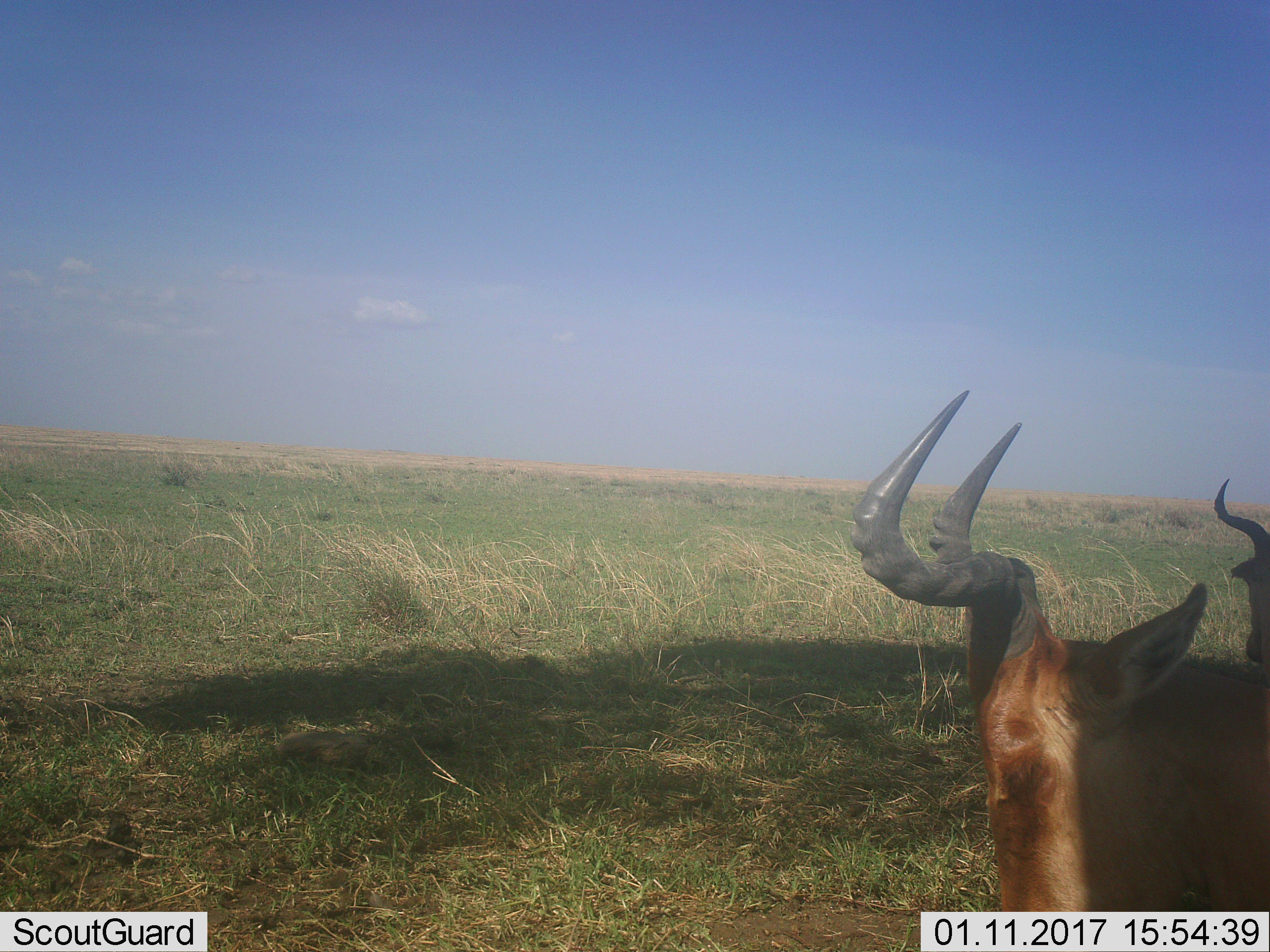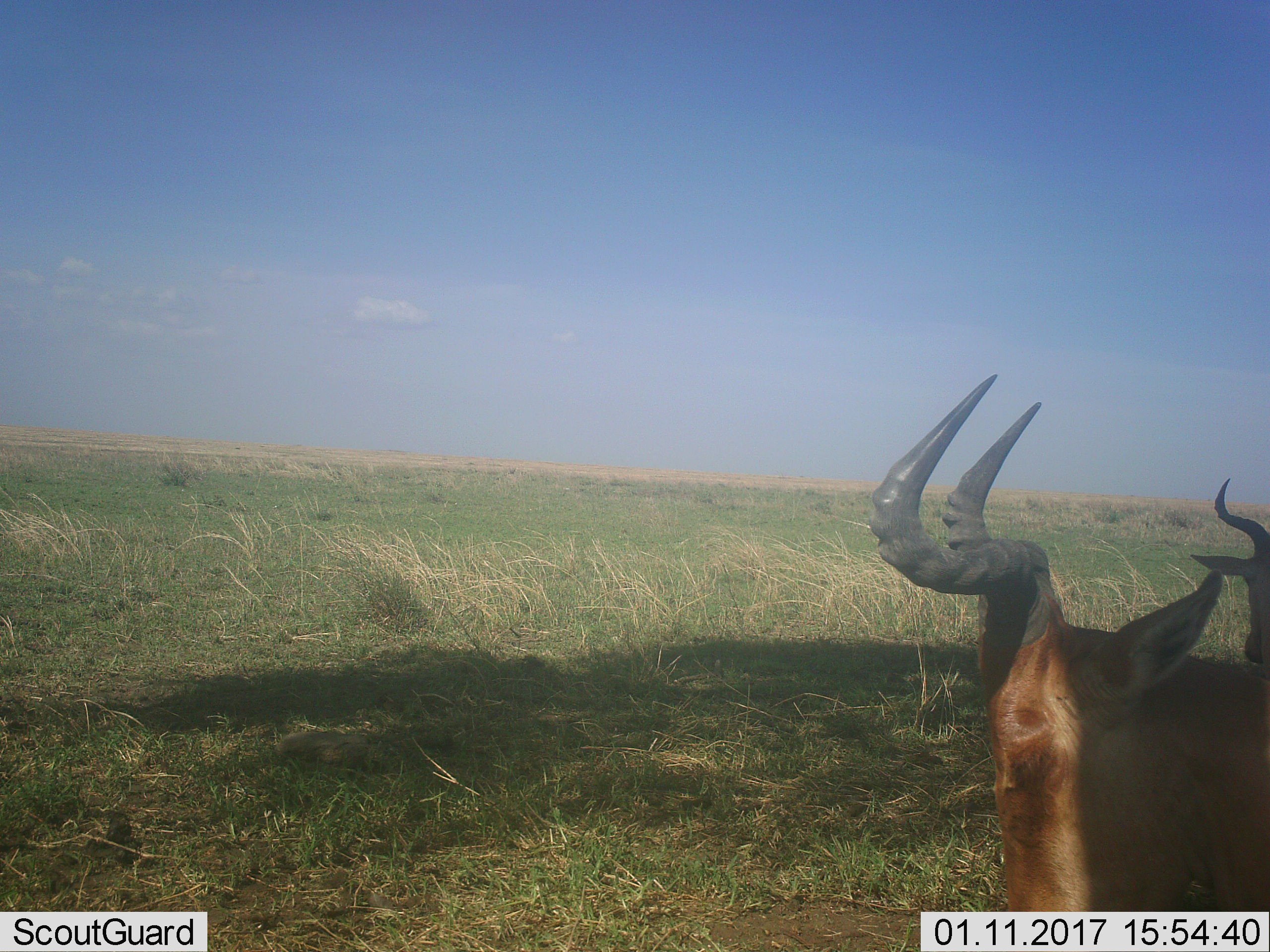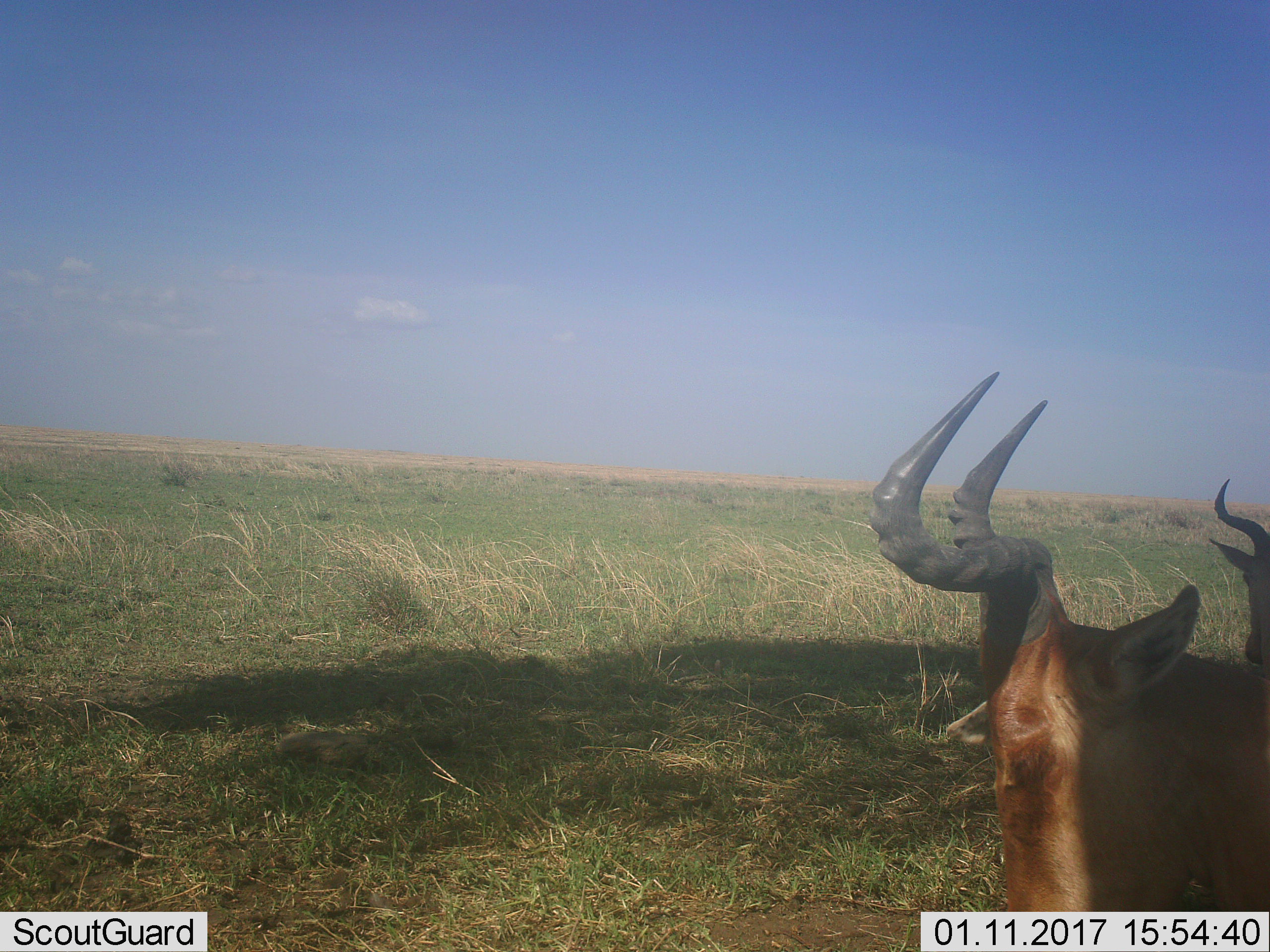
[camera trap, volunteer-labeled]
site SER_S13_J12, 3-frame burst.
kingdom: Animalia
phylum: Chordata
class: Mammalia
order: Artiodactyla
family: Bovidae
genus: Alcelaphus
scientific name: Alcelaphus buselaphus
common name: hartebeest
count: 2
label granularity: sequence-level